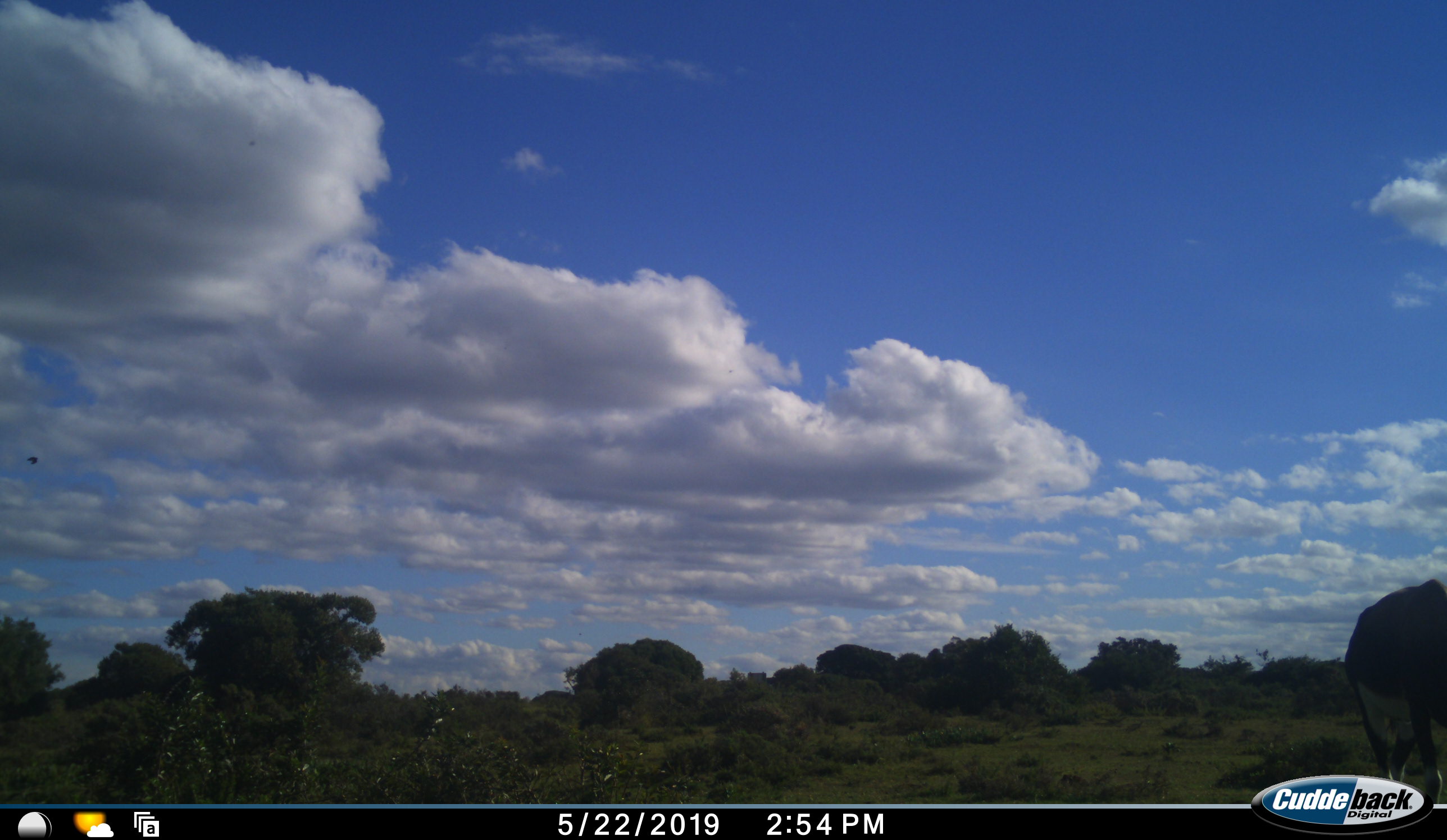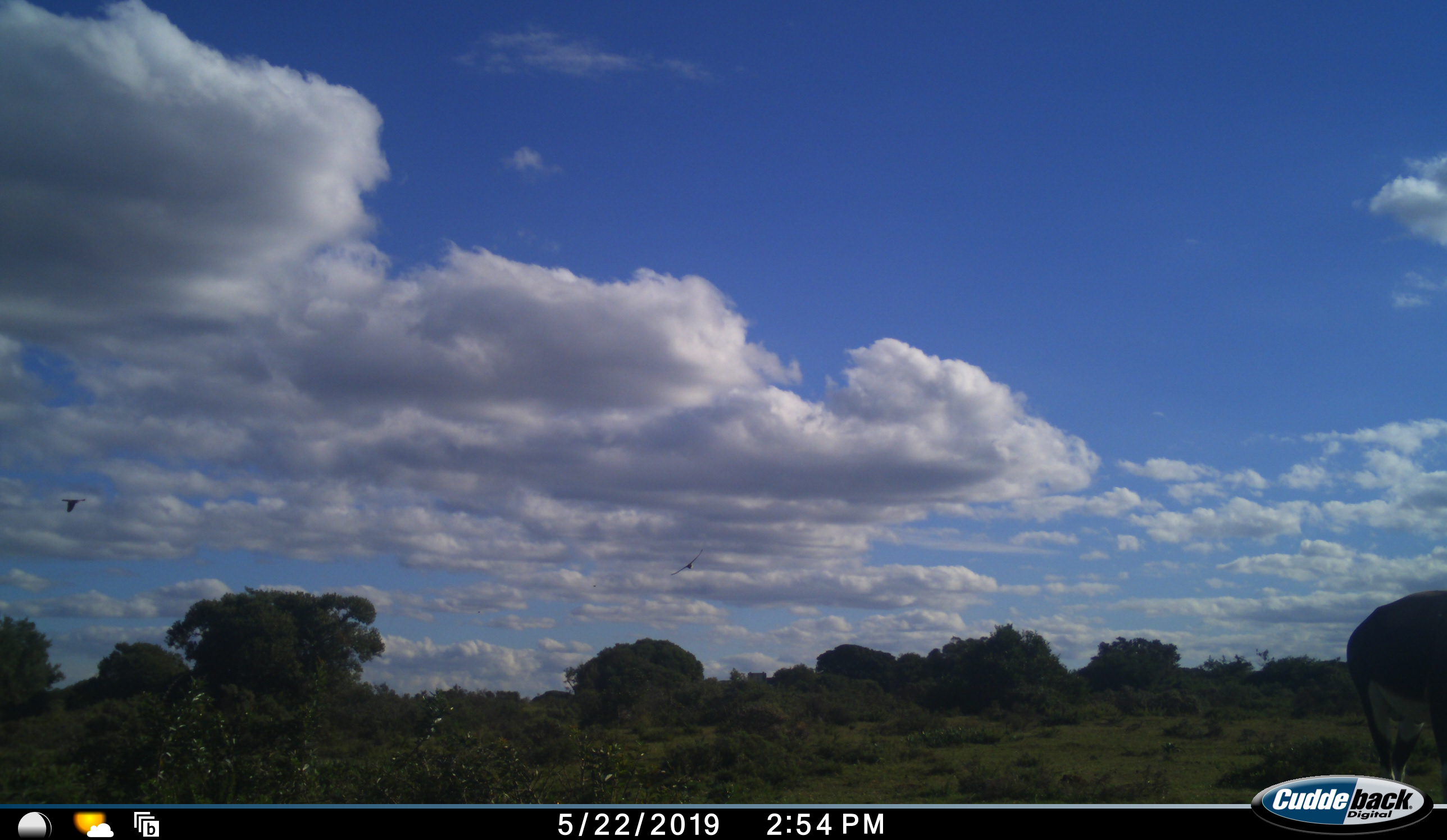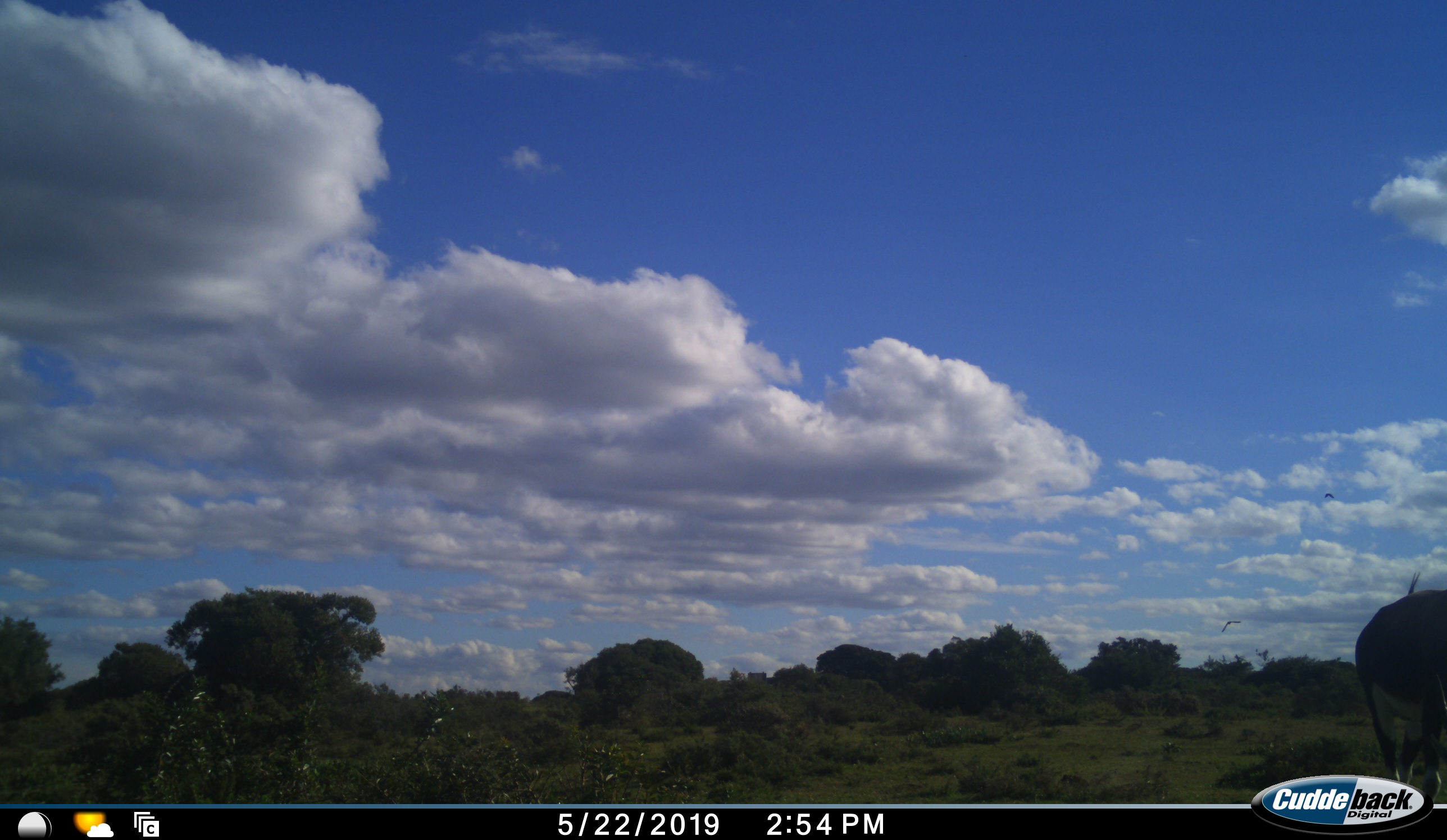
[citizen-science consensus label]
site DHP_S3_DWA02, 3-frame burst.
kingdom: Animalia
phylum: Chordata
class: Mammalia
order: Artiodactyla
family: Bovidae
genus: Damaliscus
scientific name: Damaliscus pygargus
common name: bontebok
Bontebok (Damaliscus pygargus), count 1. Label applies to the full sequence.